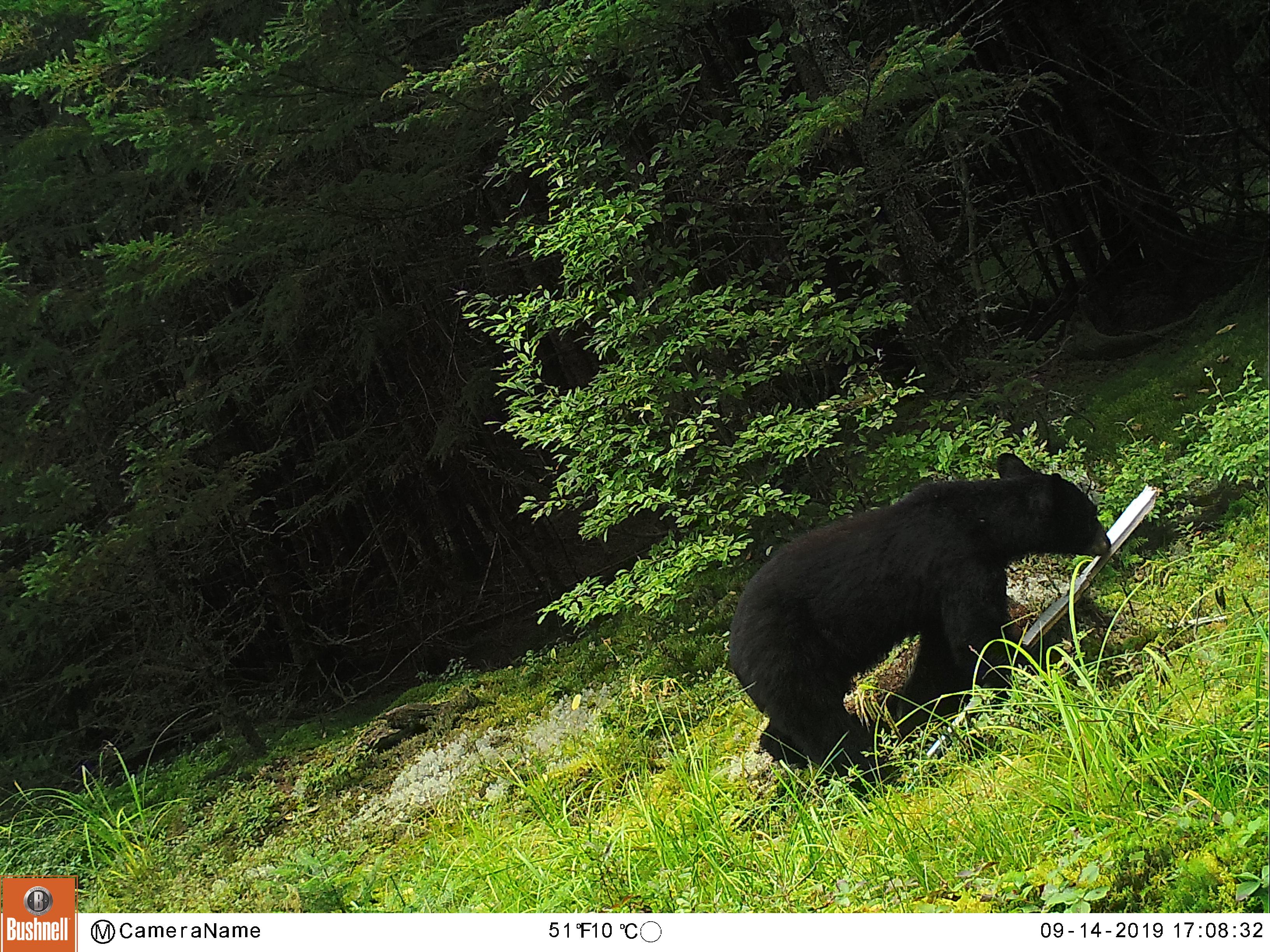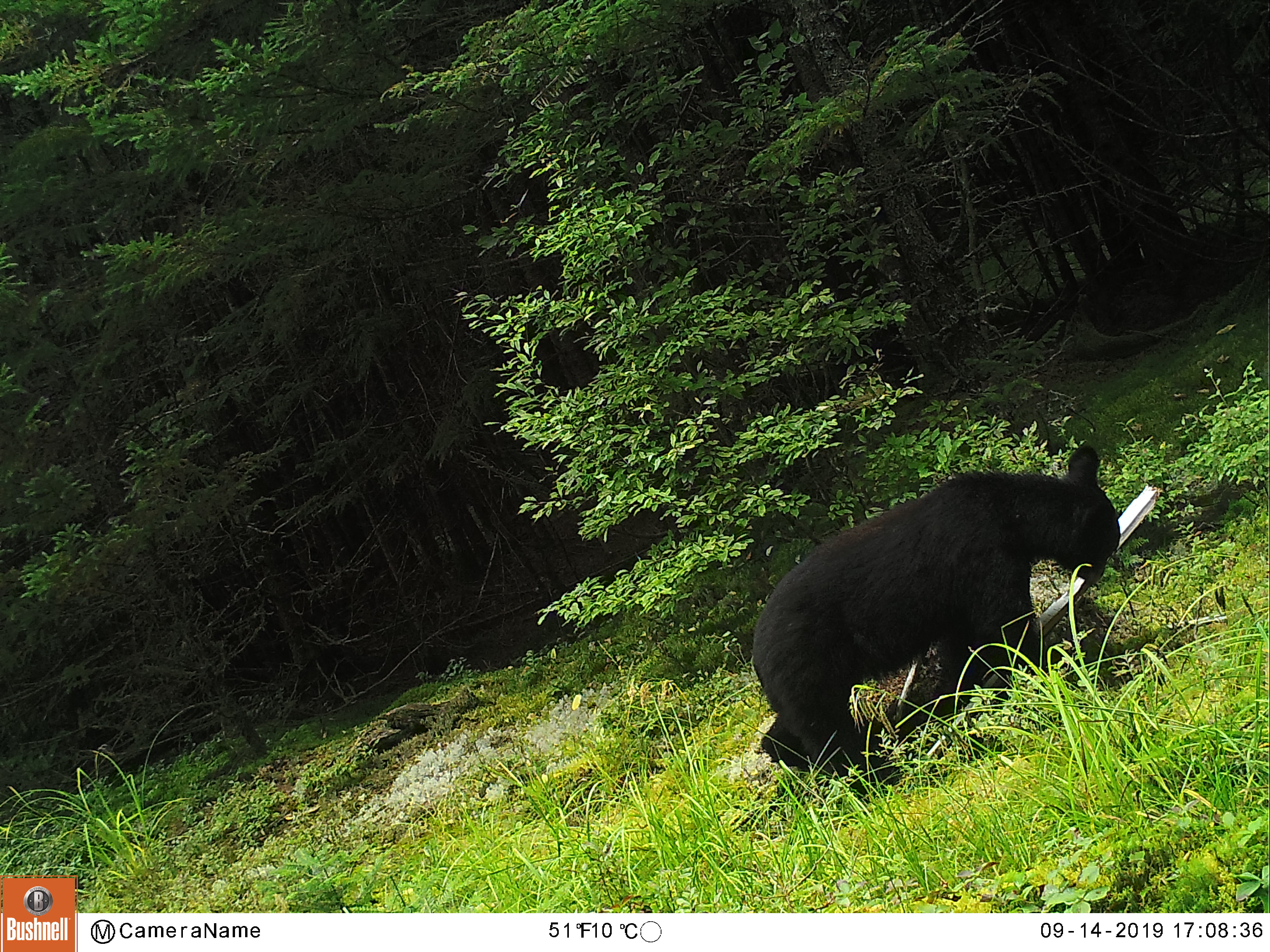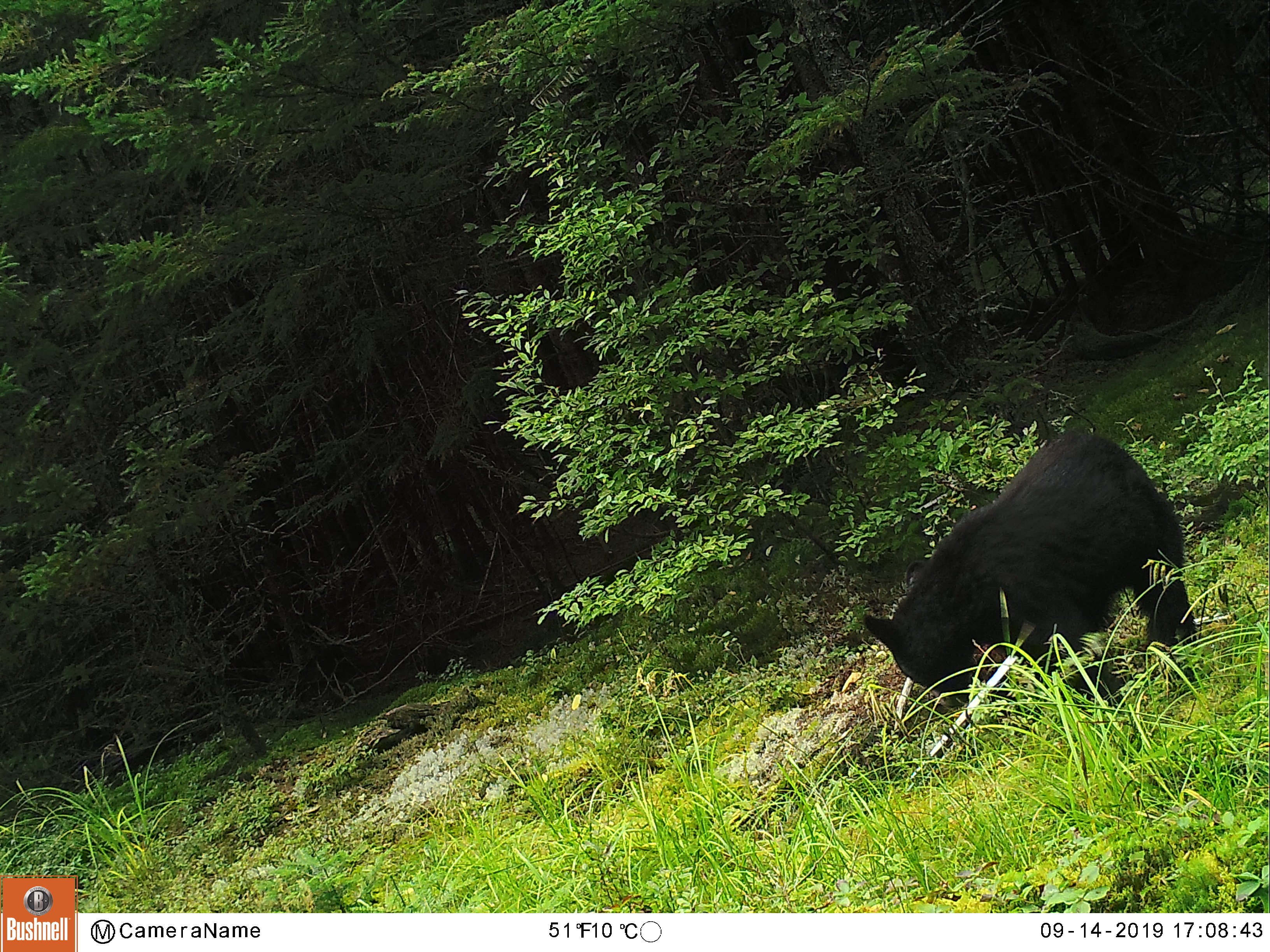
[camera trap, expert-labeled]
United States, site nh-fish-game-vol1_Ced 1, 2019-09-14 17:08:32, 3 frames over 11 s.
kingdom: Animalia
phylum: Chordata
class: Mammalia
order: Carnivora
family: Ursidae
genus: Ursus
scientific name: Ursus americanus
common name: black bear